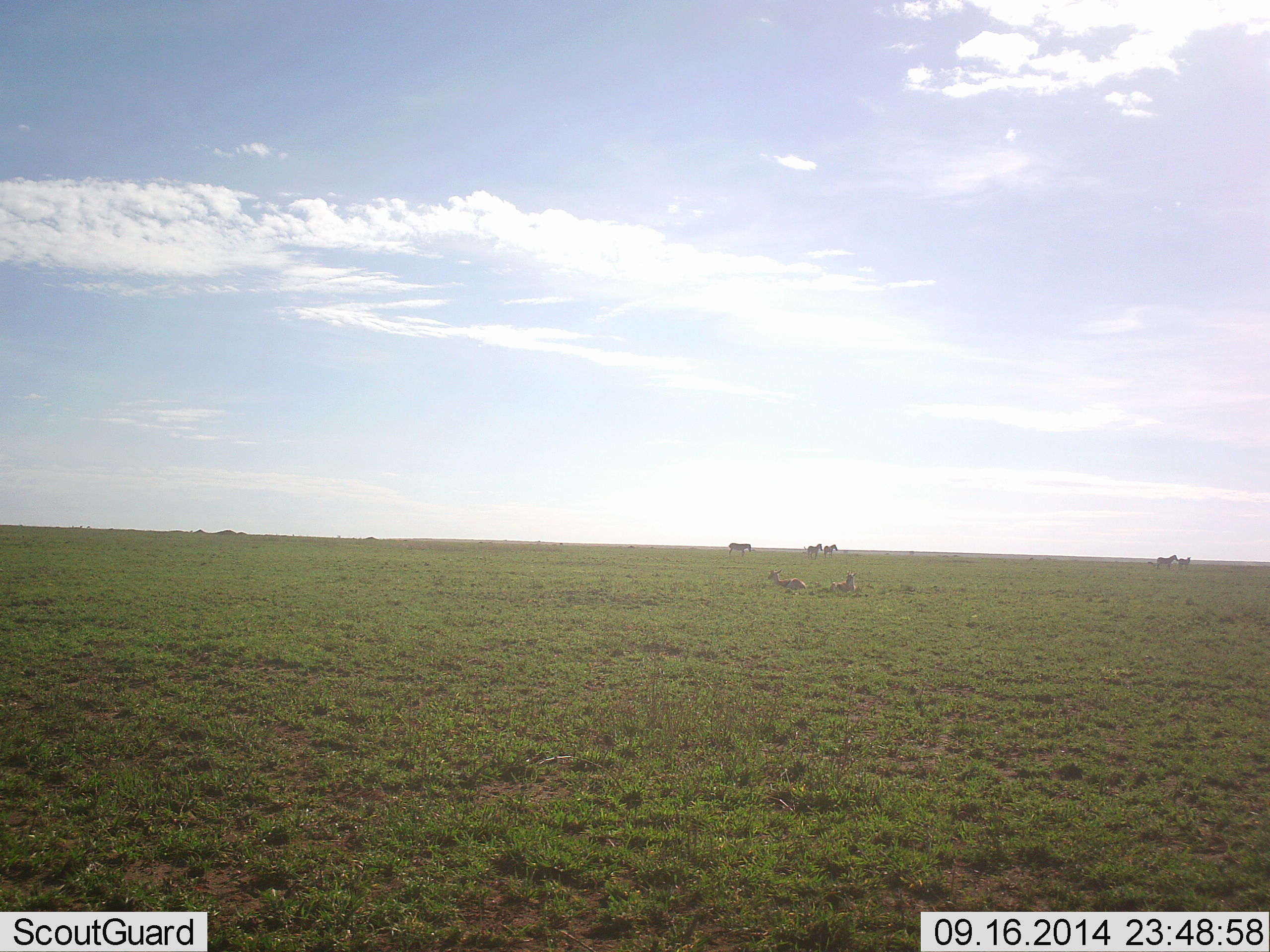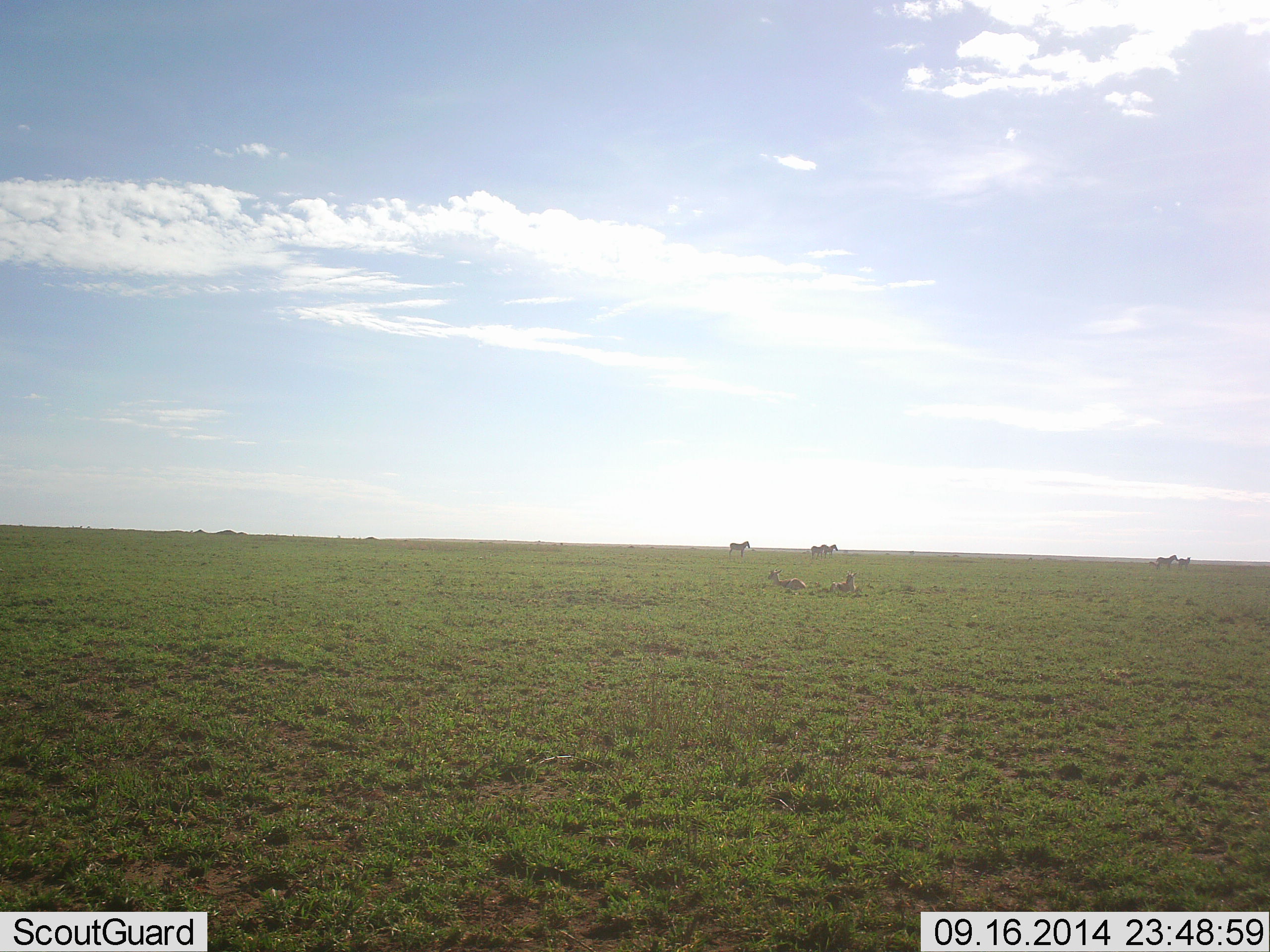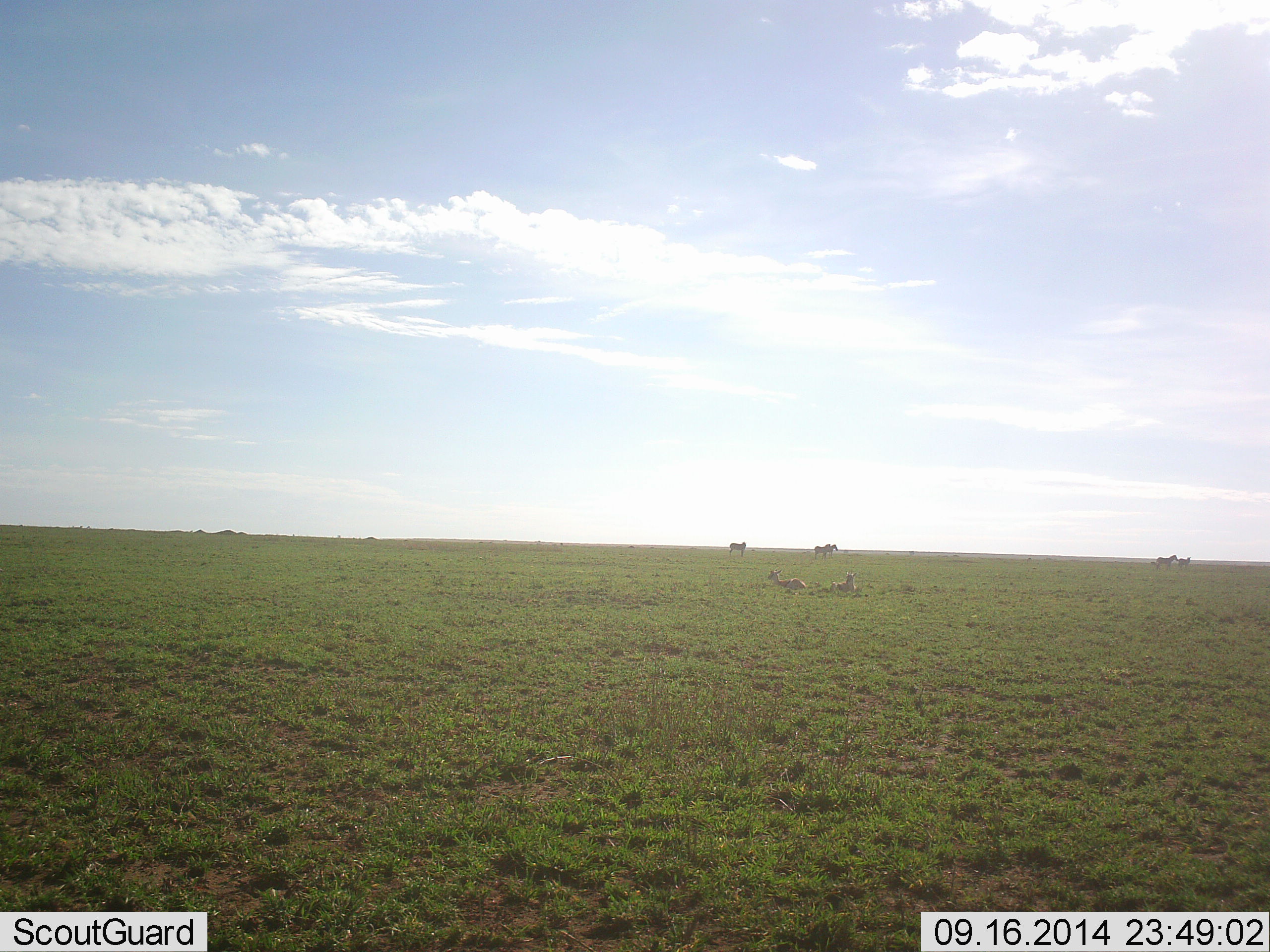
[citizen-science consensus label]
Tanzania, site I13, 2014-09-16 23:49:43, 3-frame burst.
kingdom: Animalia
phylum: Chordata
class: Mammalia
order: Artiodactyla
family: Bovidae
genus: Eudorcas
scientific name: Eudorcas thomsonii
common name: thomson's gazelle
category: gazellethomsons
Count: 2.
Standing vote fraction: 11%.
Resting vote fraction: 89%.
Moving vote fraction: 0%.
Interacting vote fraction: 0%.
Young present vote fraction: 0%.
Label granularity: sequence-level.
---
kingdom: Animalia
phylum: Chordata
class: Mammalia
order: Perissodactyla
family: Equidae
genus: Equus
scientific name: Equus quagga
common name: plains zebra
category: zebra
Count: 5.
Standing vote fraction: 57%.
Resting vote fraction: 7%.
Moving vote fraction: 71%.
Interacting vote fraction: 7%.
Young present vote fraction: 14%.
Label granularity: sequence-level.